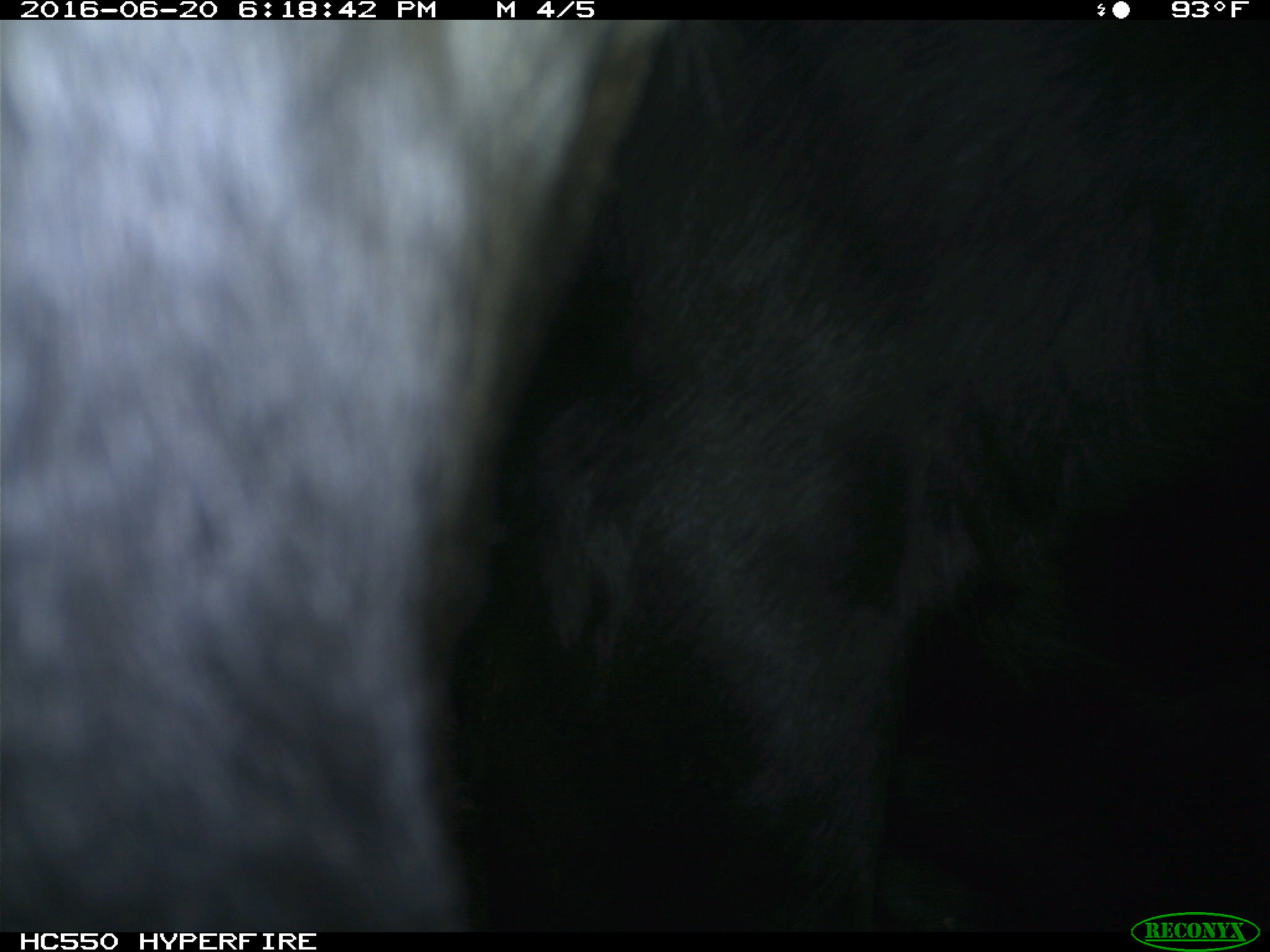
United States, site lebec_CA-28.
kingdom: Animalia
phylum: Chordata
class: Mammalia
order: Artiodactyla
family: Bovidae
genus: Bos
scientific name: Bos taurus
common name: domestic cow